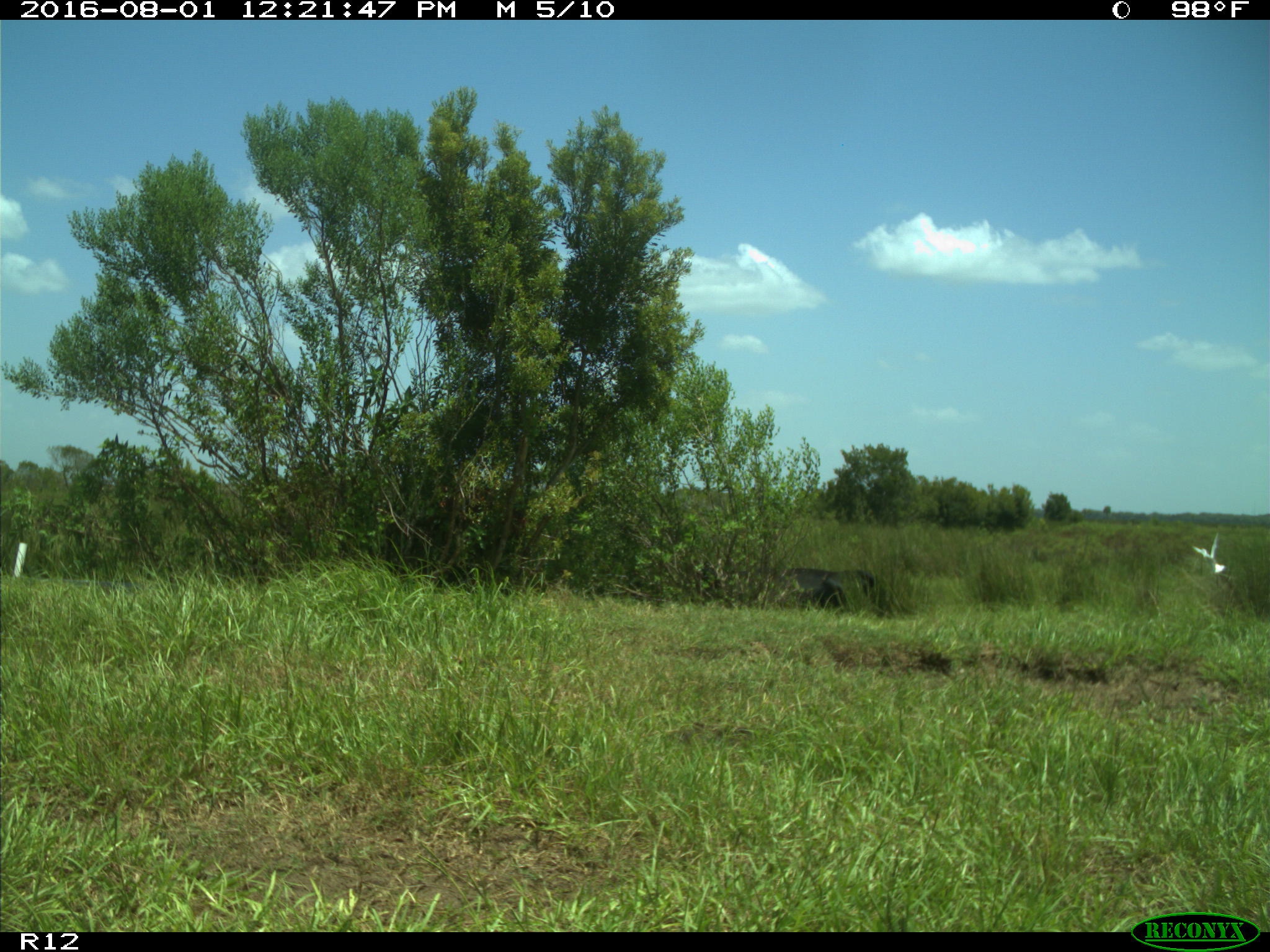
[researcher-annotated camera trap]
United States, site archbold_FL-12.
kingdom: Animalia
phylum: Chordata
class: Mammalia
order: Artiodactyla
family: Bovidae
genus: Bos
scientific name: Bos taurus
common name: domestic cow